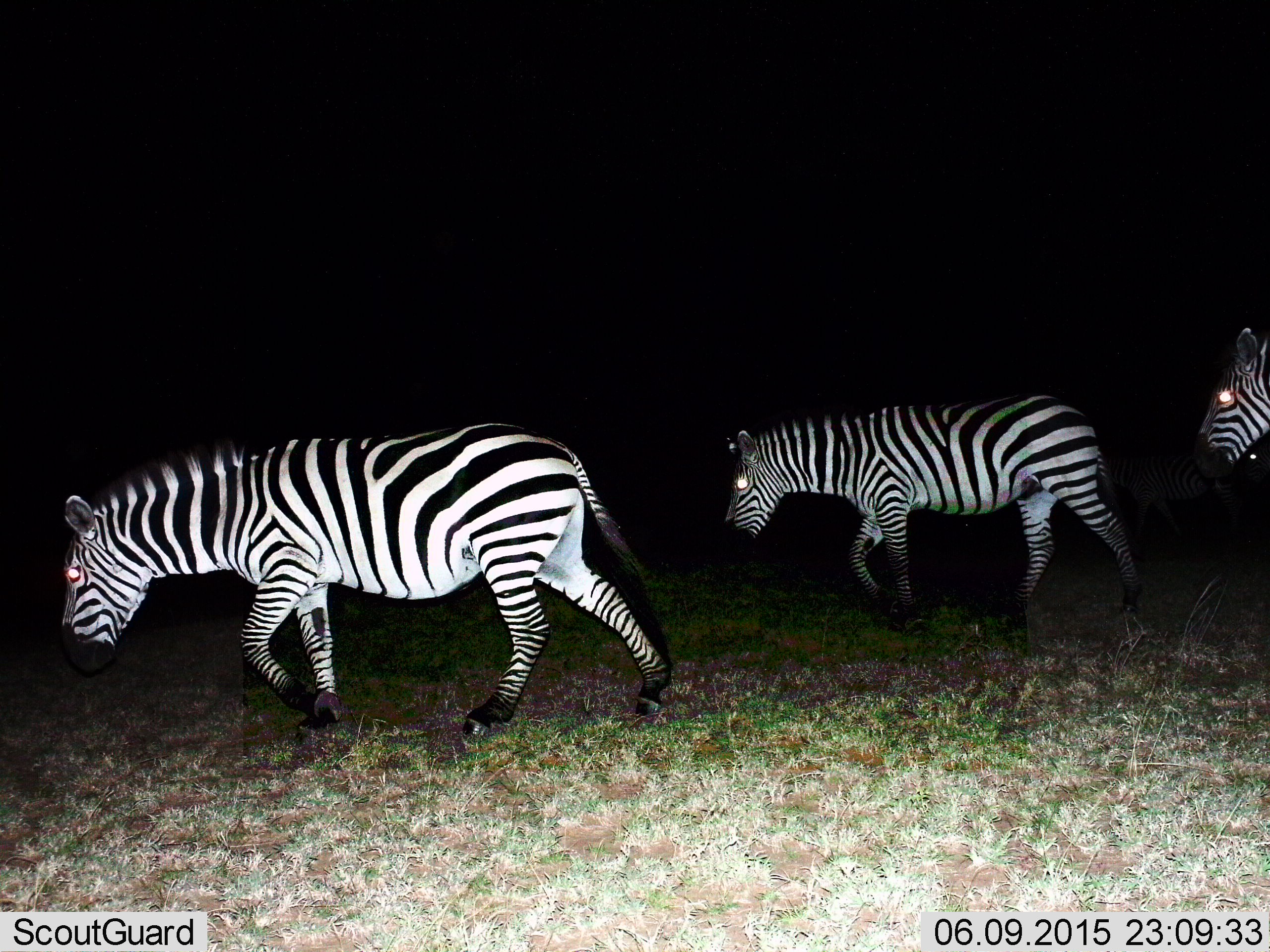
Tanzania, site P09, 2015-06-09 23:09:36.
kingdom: Animalia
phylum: Chordata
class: Mammalia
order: Perissodactyla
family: Equidae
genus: Equus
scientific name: Equus quagga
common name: plains zebra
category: zebra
Zebra (plains zebra) (Equus quagga), count 3. Behavior (volunteer vote fractions): standing 0%, resting 0%, moving 100%, interacting 0%. Young present (vote fraction): 0%. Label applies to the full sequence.